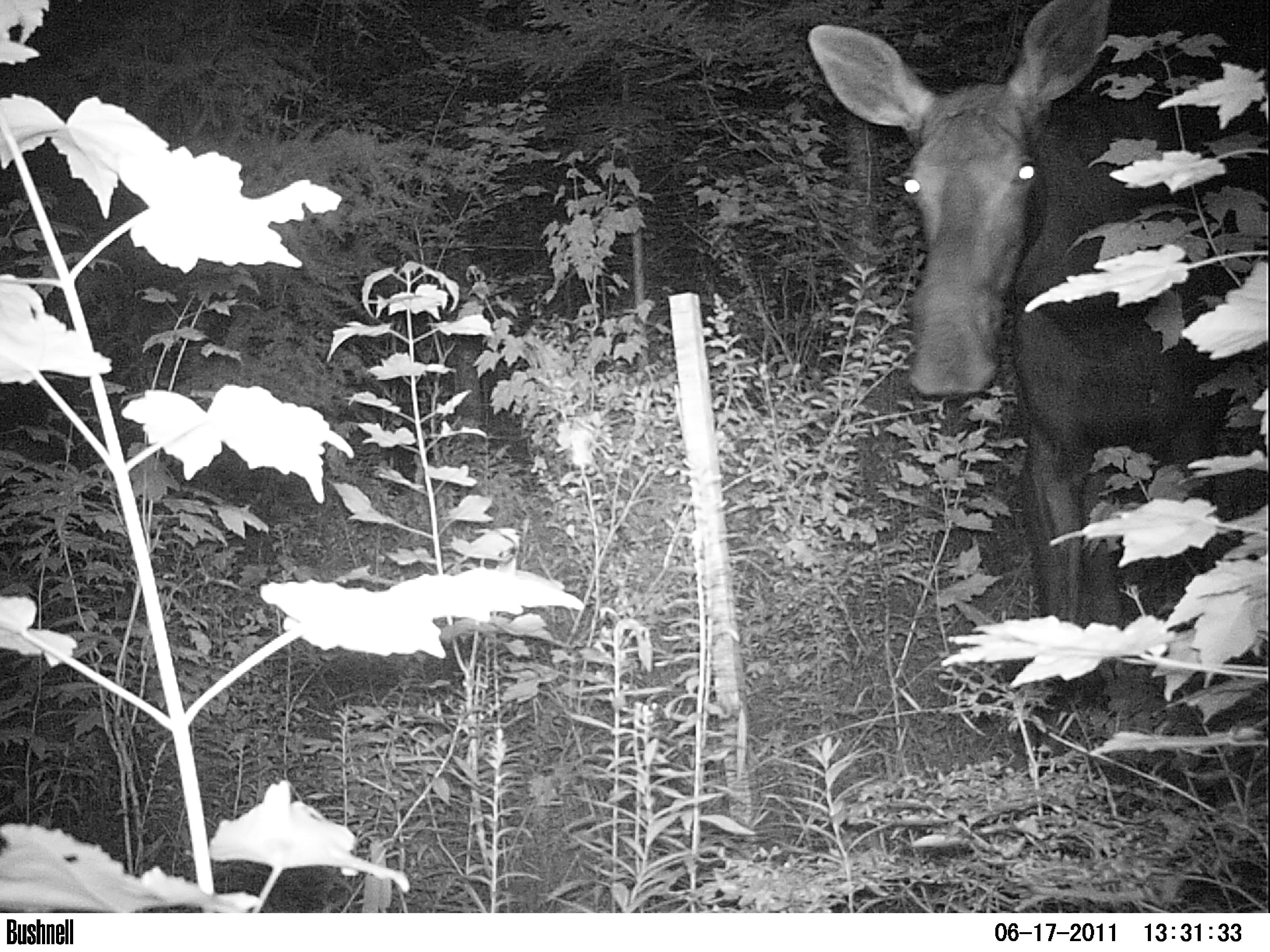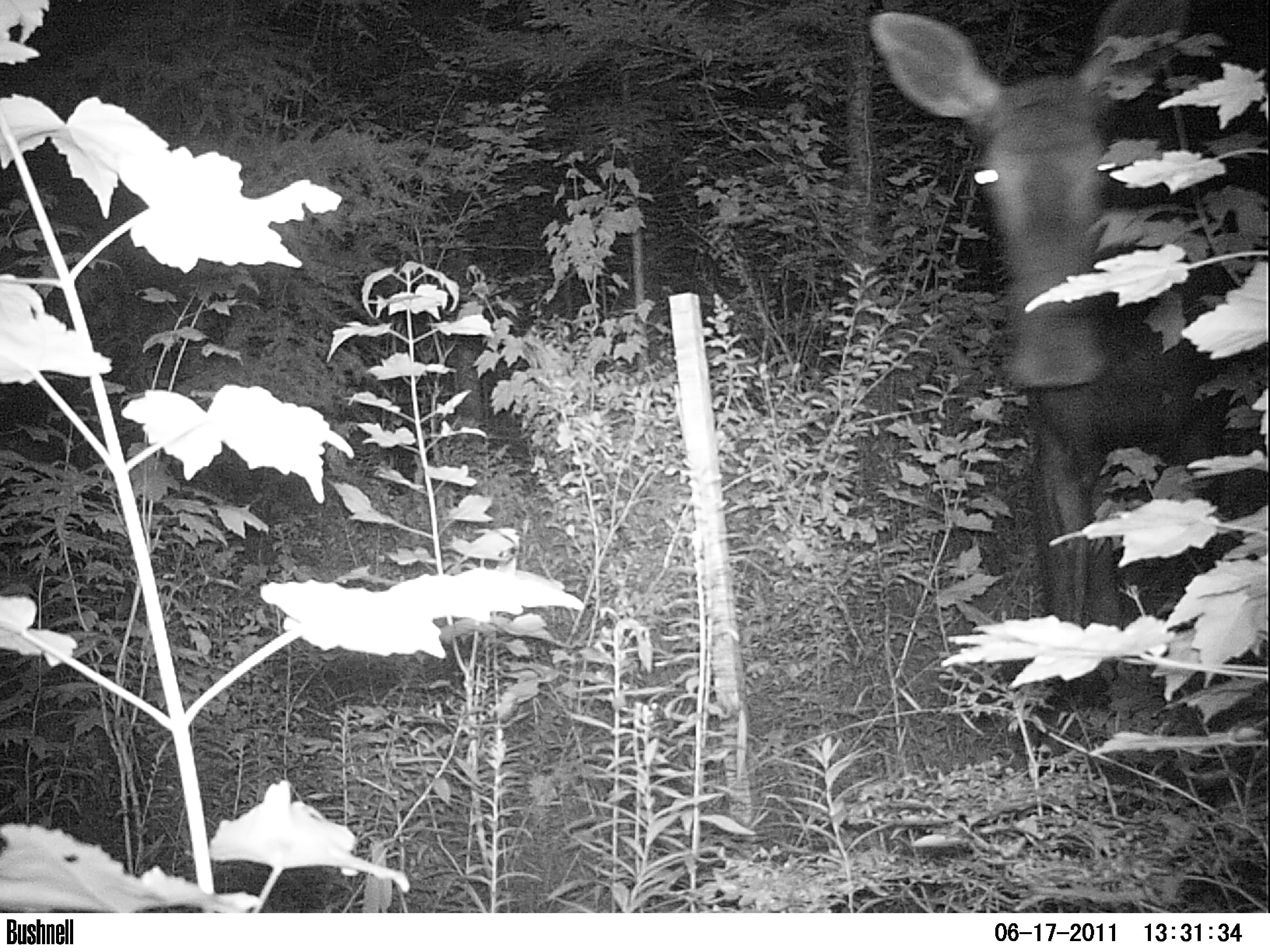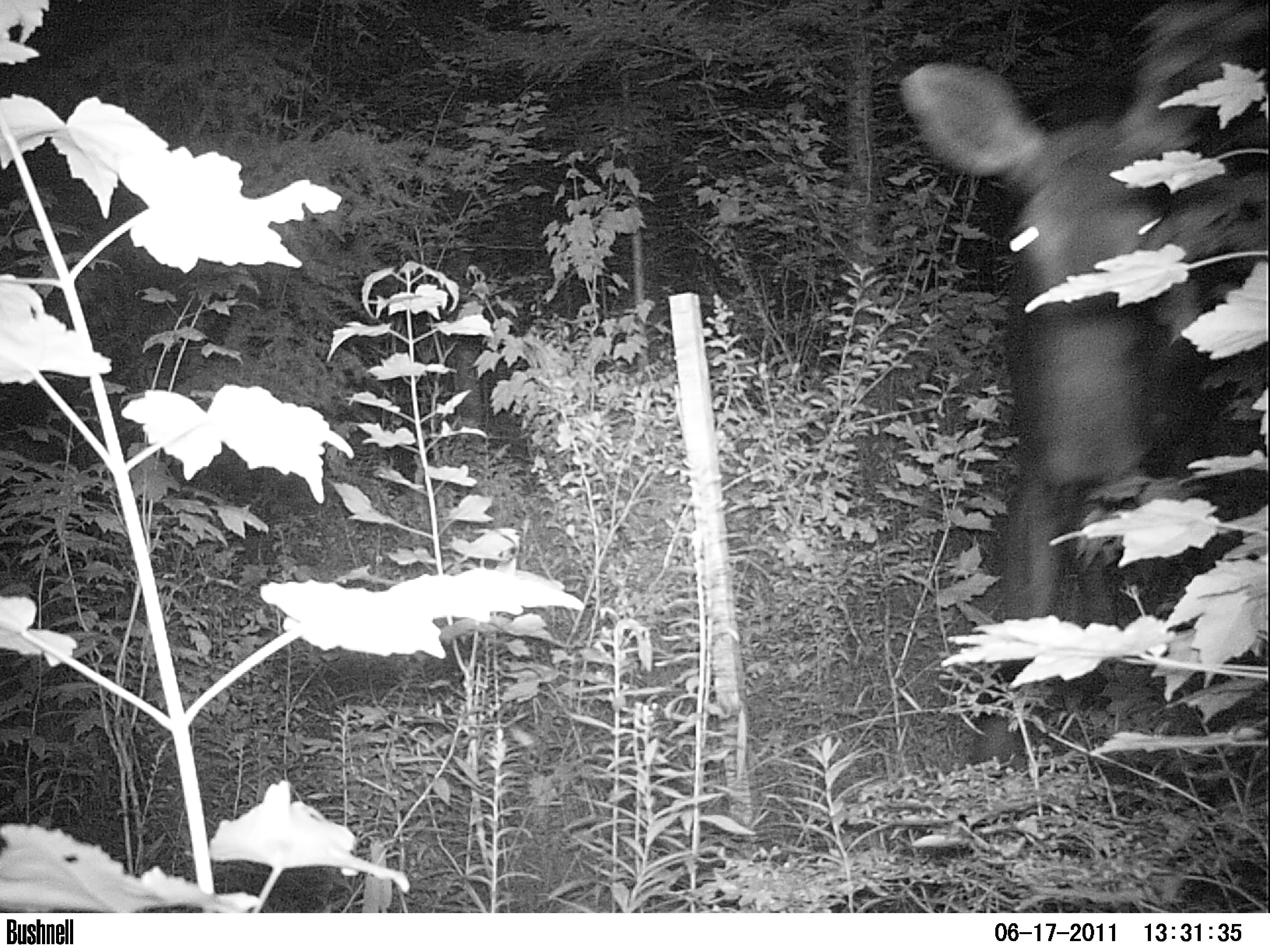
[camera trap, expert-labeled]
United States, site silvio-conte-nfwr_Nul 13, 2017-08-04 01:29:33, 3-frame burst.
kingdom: Animalia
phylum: Chordata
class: Mammalia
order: Artiodactyla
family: Cervidae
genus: Alces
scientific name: Alces alces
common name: moose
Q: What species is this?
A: Moose (Alces alces).